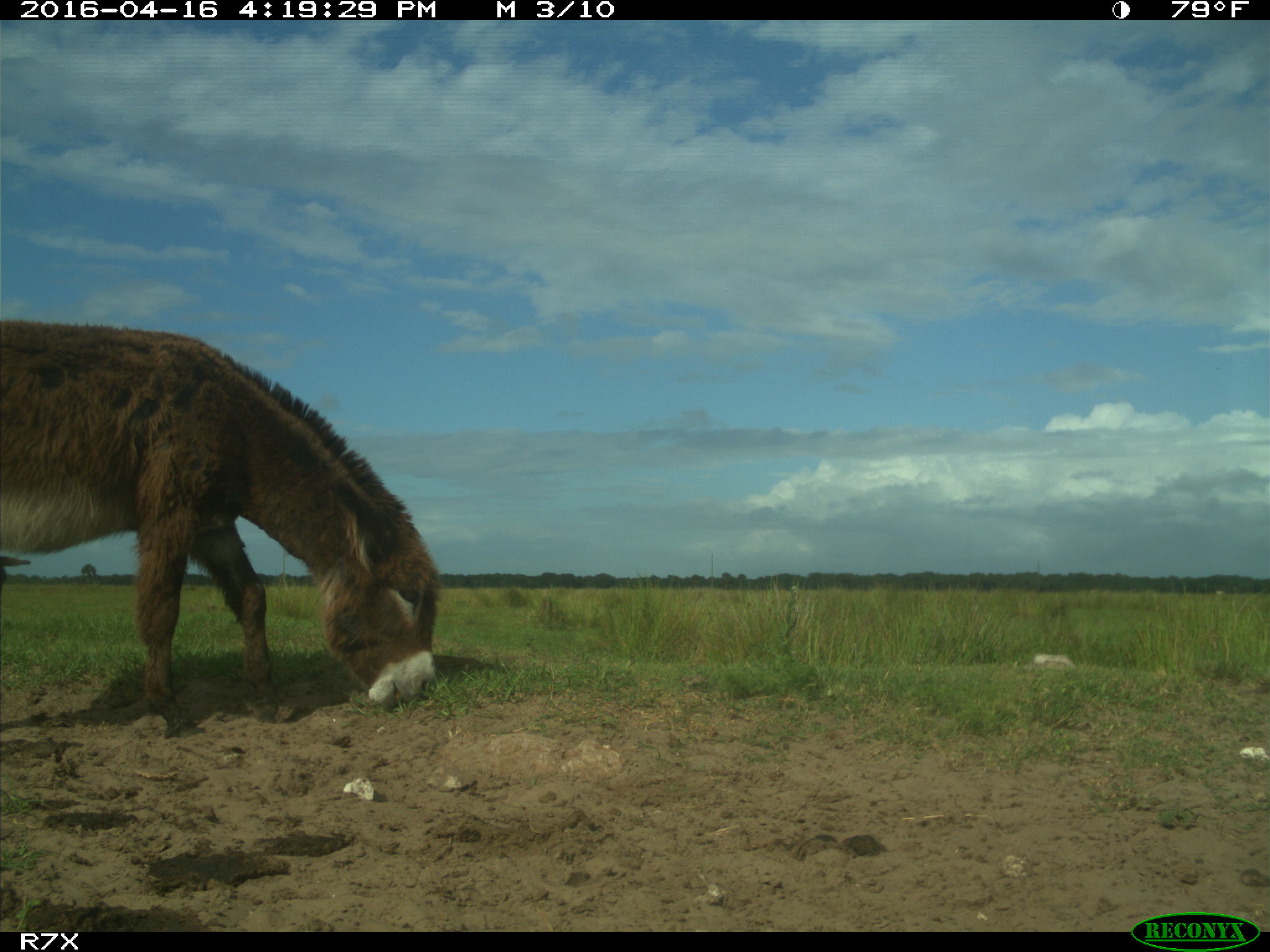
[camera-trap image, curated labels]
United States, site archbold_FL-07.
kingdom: Animalia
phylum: Chordata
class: Mammalia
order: Artiodactyla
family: Bovidae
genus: Bos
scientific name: Bos taurus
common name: domestic cow